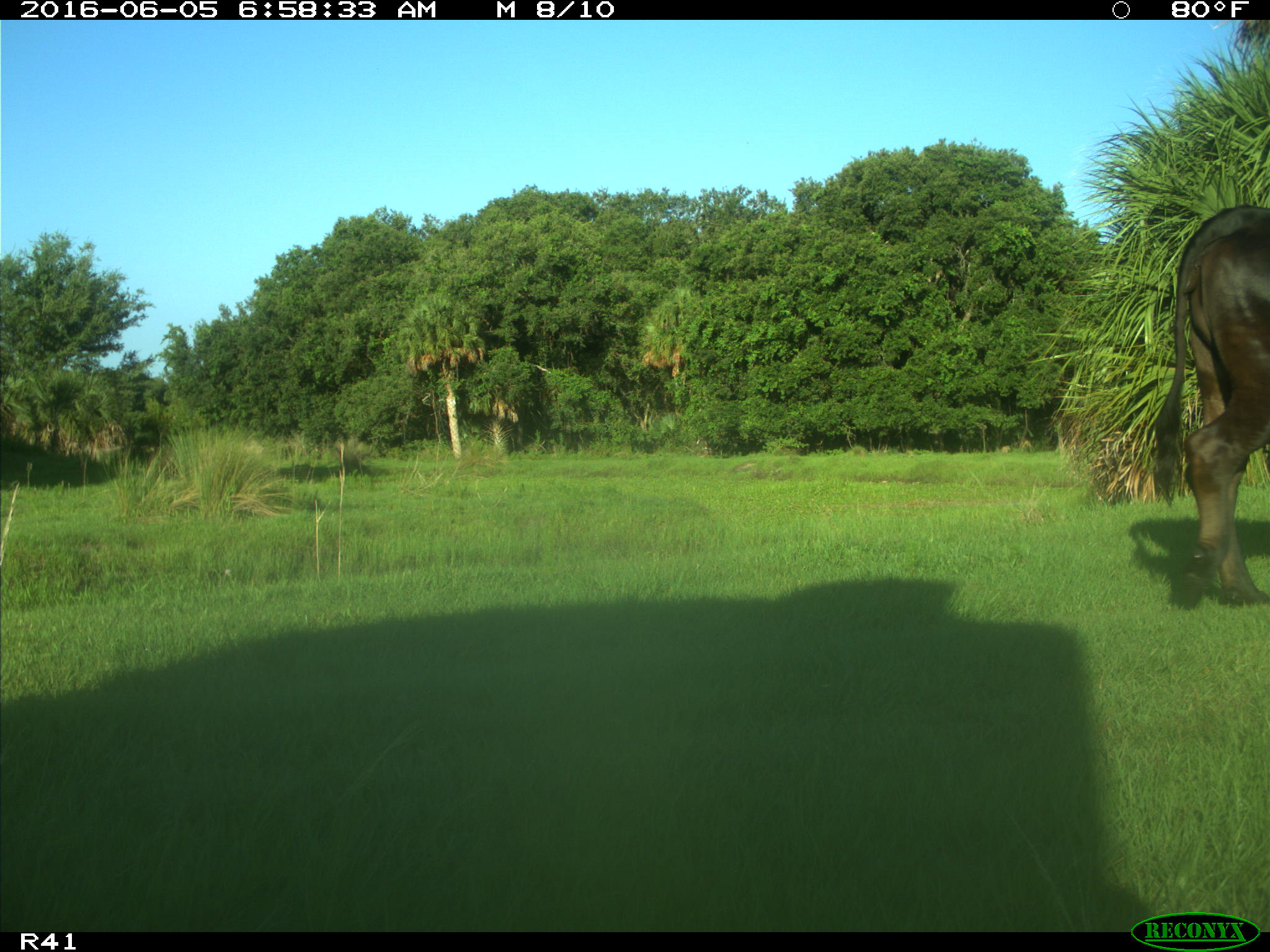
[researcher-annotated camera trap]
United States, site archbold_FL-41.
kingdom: Animalia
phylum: Chordata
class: Mammalia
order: Artiodactyla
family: Bovidae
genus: Bos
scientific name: Bos taurus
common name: domestic cow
Bos taurus (domestic cow).